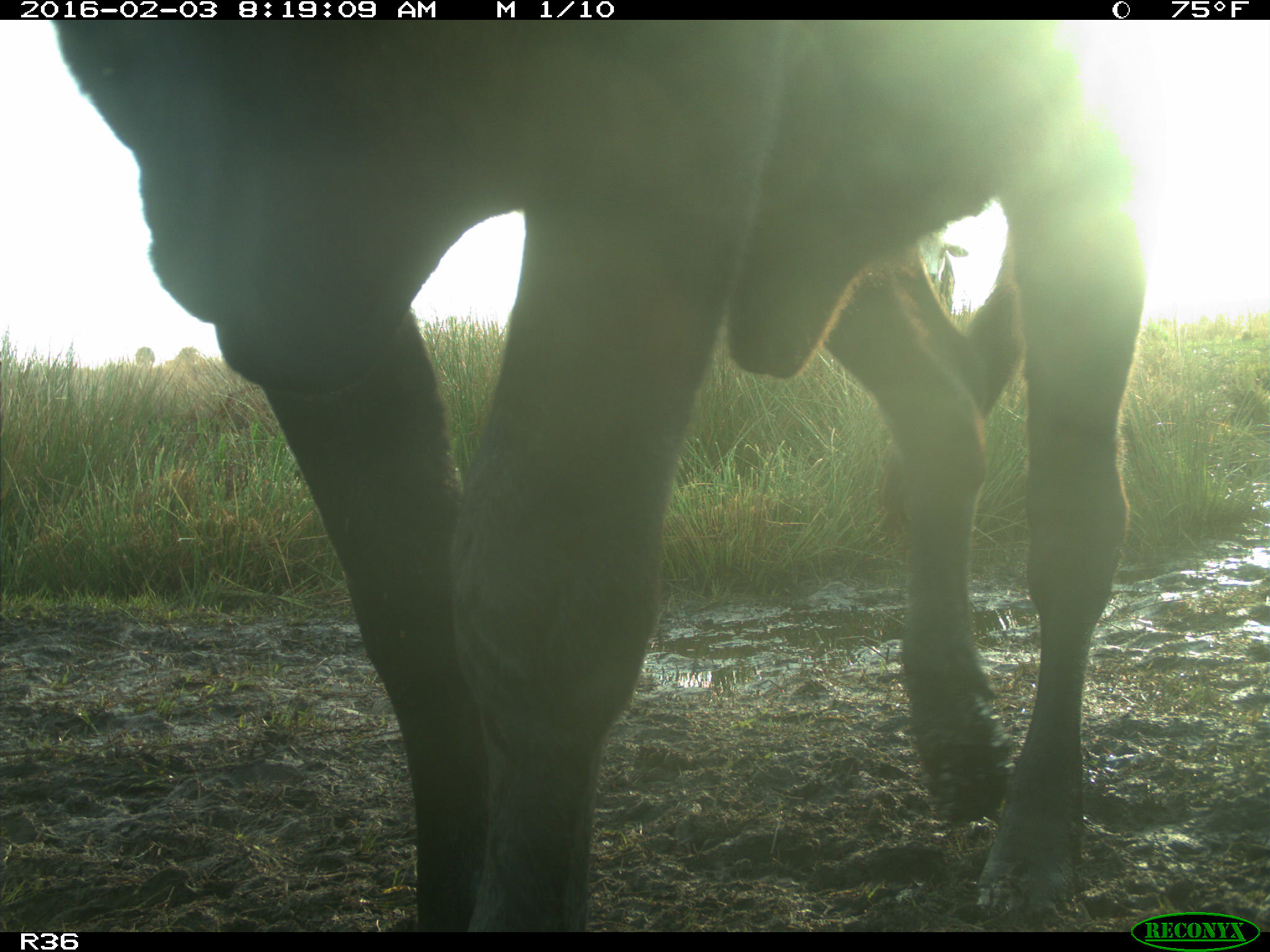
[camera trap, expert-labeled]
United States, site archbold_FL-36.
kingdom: Animalia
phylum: Chordata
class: Mammalia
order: Artiodactyla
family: Bovidae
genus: Bos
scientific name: Bos taurus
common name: domestic cow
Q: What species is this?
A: Bos taurus (domestic cow).